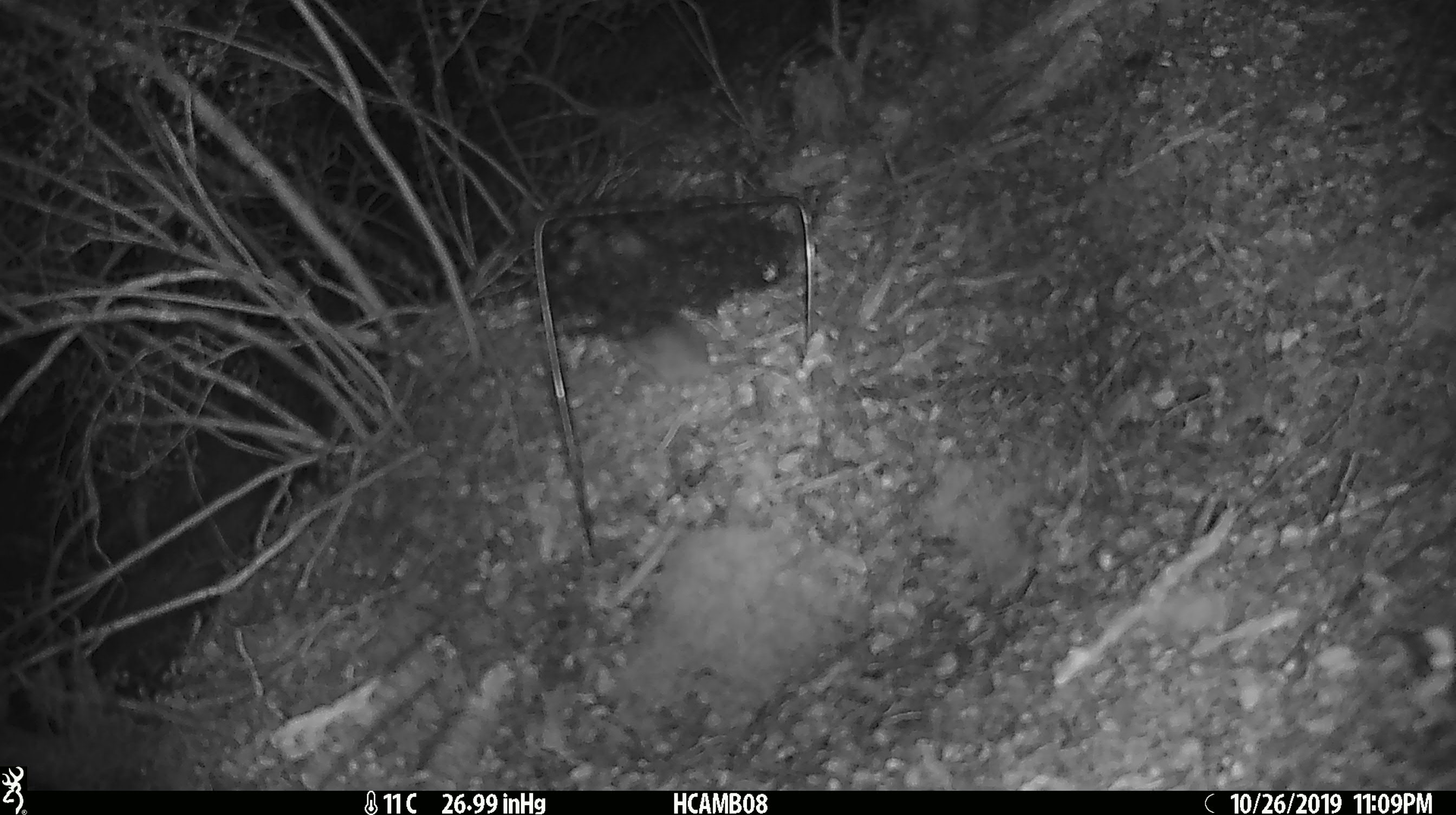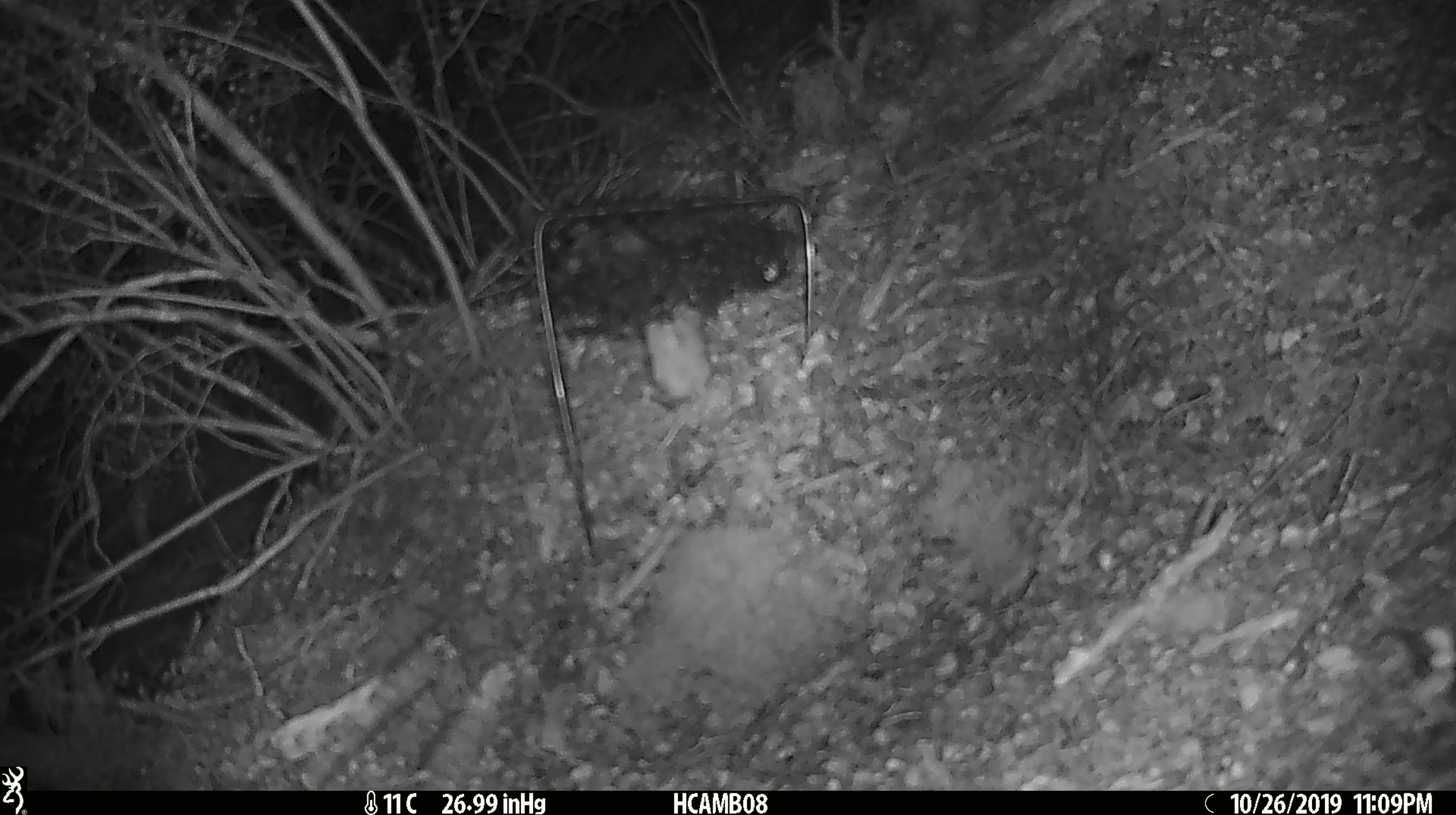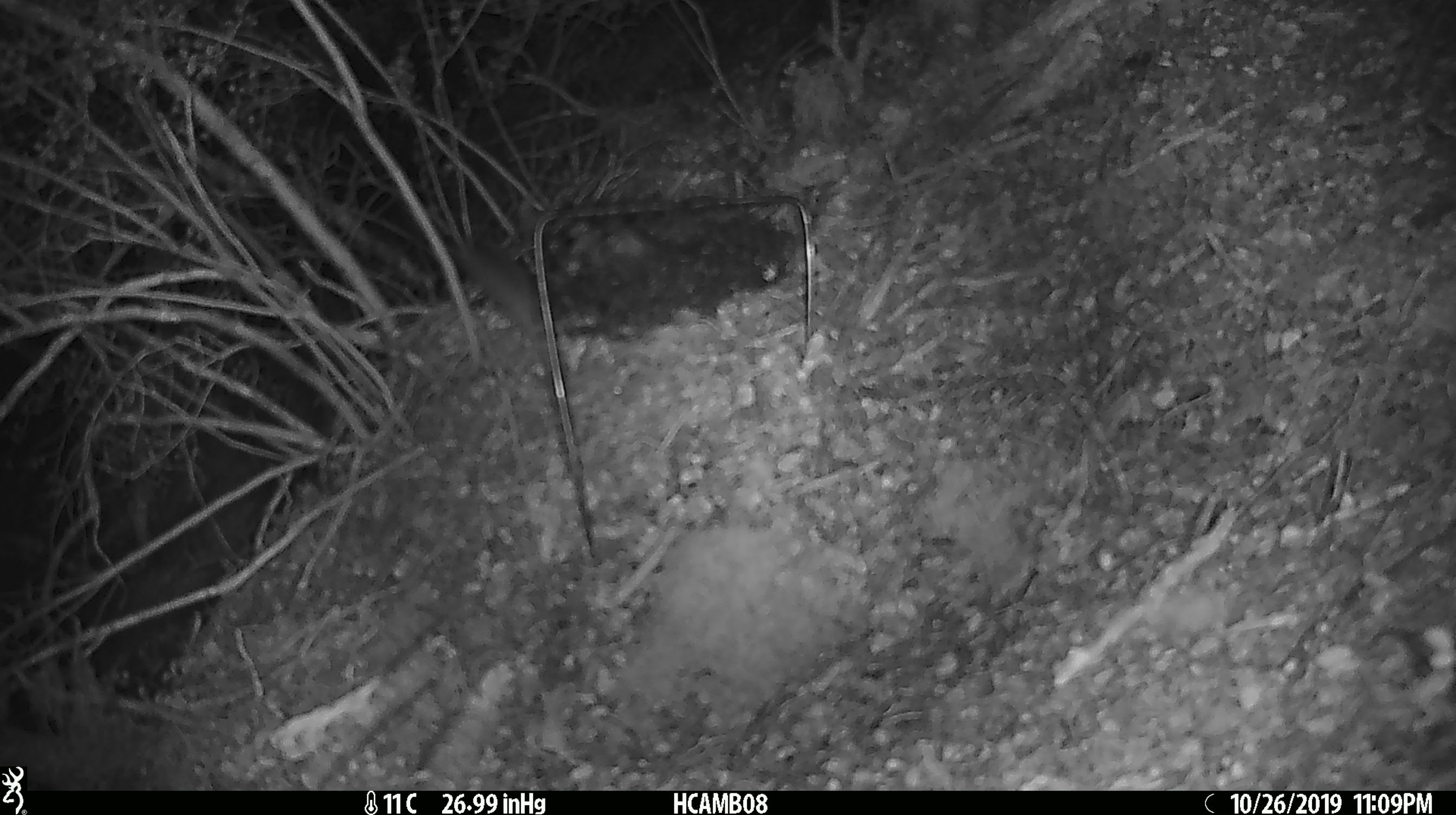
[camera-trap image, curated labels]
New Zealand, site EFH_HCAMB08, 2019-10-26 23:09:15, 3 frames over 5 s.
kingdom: Animalia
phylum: Chordata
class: Mammalia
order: Rodentia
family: Muridae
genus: Mus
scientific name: Mus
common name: mouse